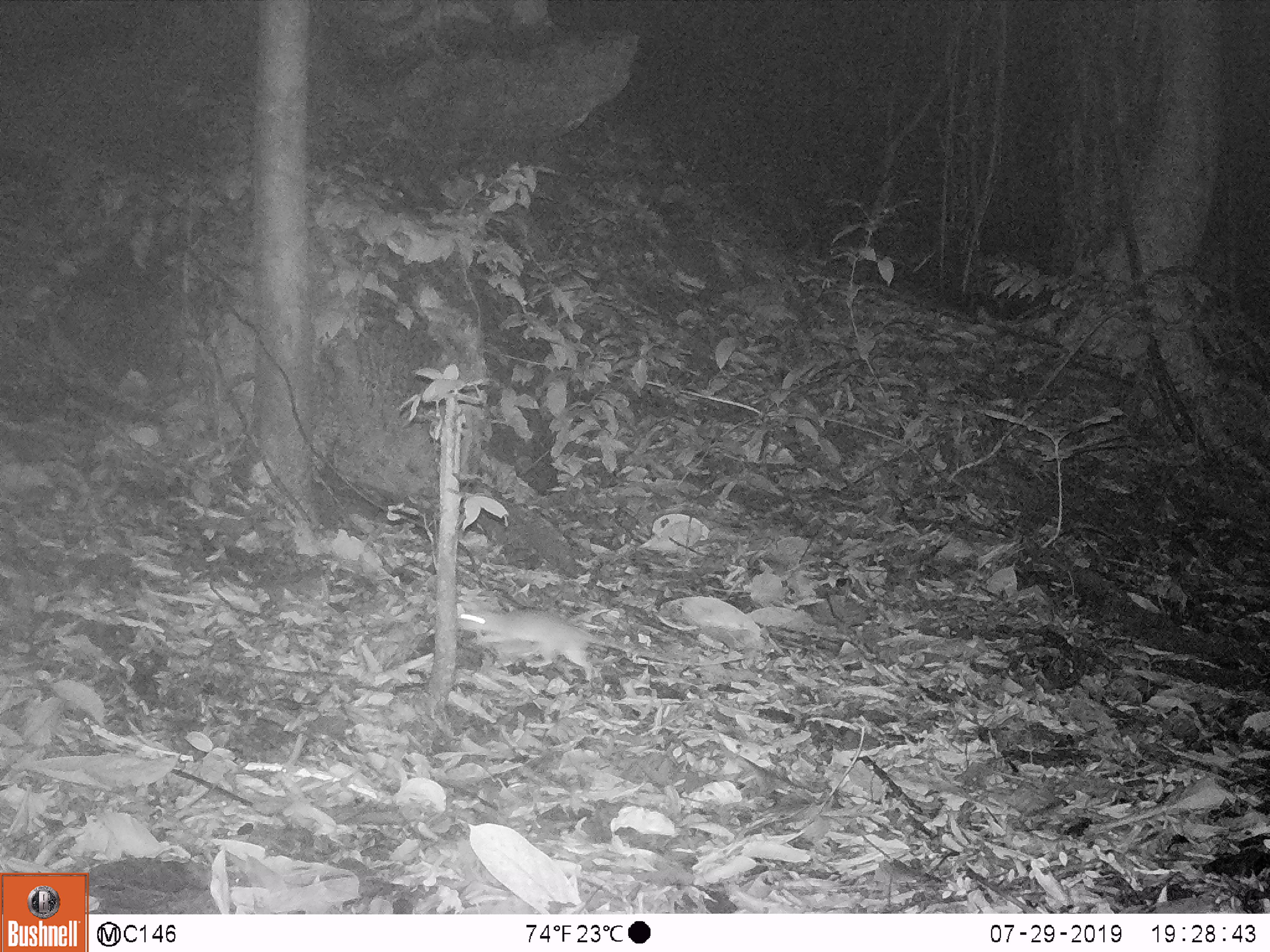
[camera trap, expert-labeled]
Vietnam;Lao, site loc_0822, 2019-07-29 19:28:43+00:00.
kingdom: Animalia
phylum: Chordata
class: Mammalia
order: Rodentia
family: Muridae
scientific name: Muridae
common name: old-world mice and rats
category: unidentified murid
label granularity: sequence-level